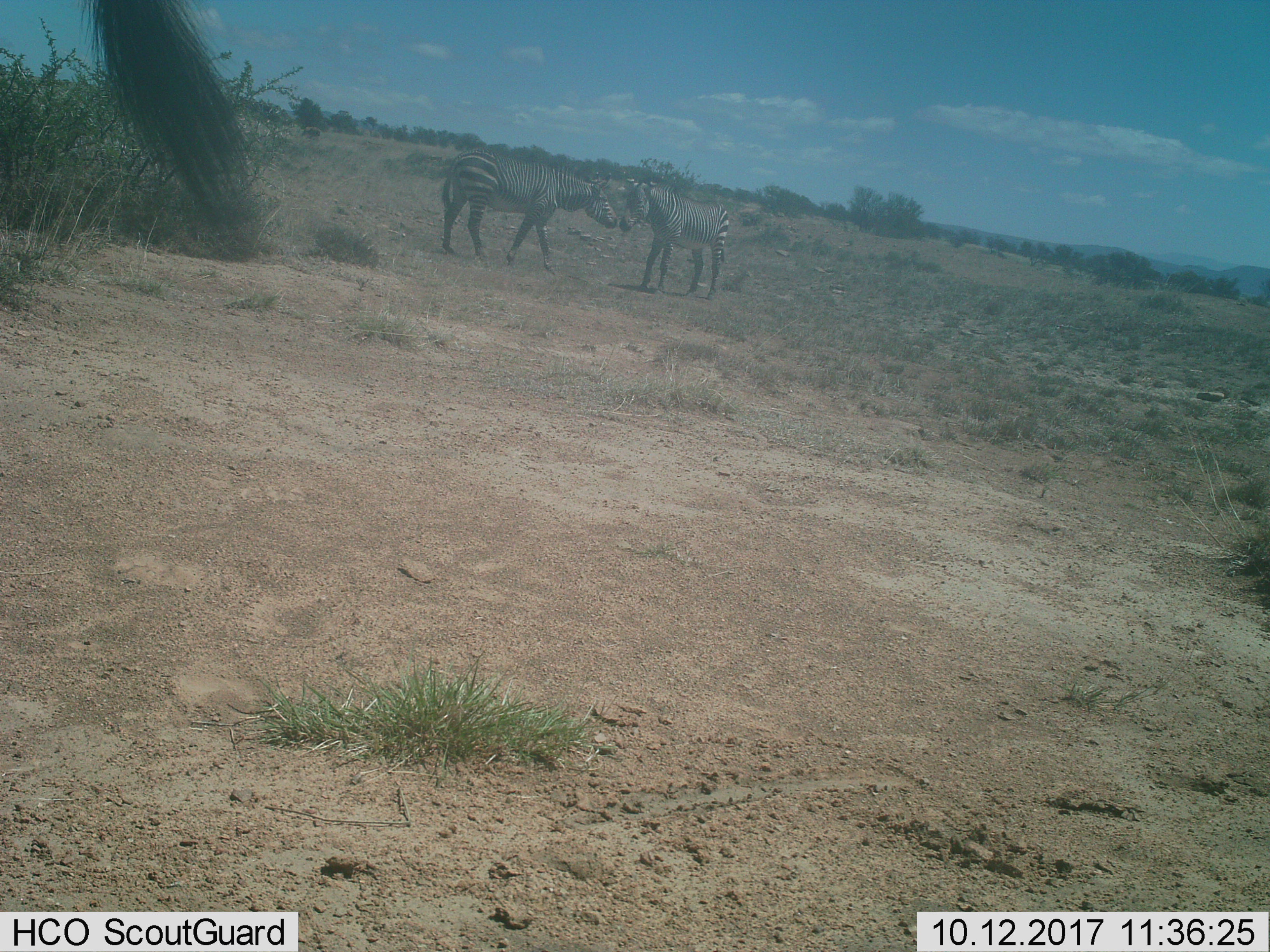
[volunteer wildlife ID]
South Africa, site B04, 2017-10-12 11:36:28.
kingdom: Animalia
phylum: Chordata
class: Mammalia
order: Perissodactyla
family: Equidae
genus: Equus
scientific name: Equus zebra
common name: mountain zebra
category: zebramountain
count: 3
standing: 43%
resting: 0%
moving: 14%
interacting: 57%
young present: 0%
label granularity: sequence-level